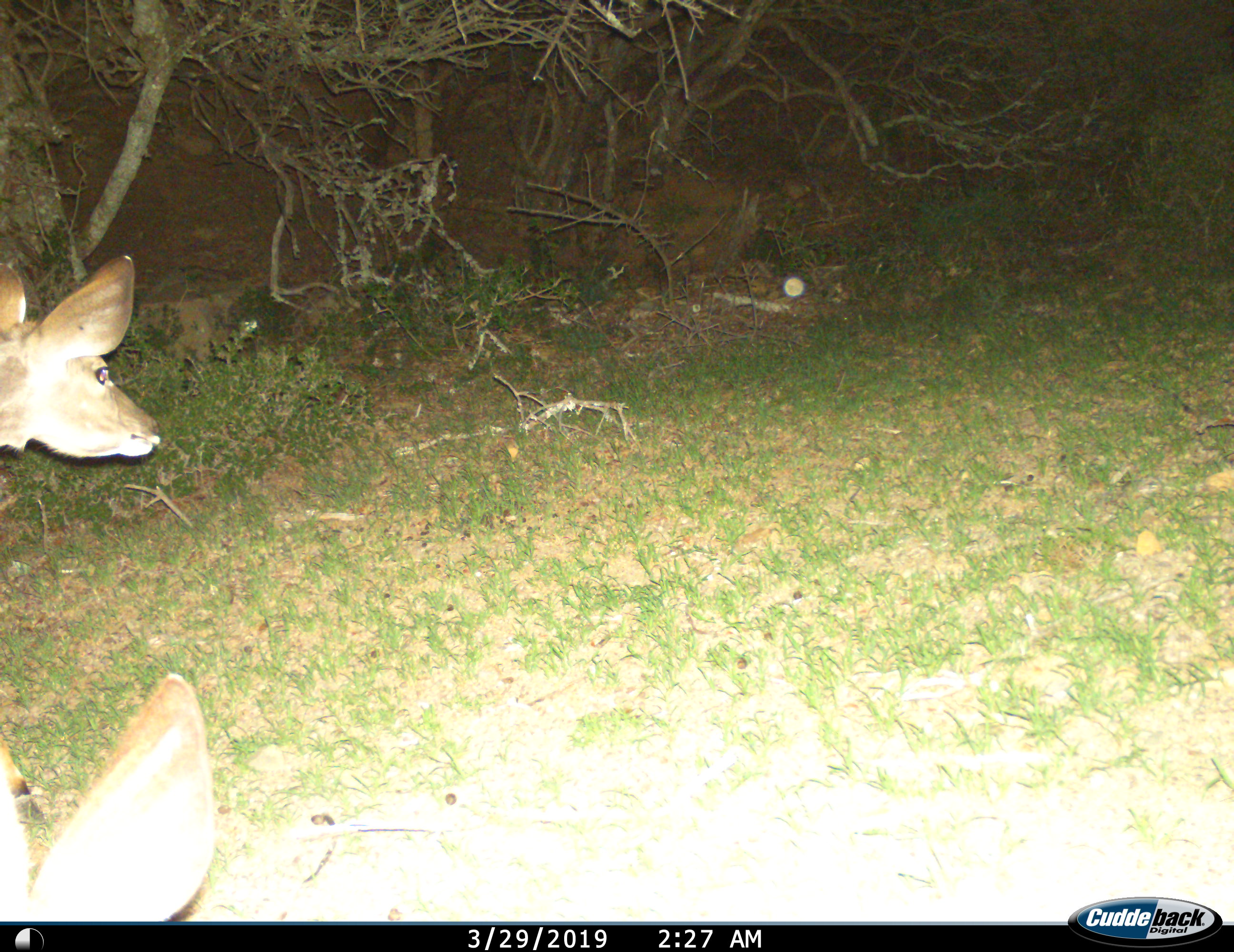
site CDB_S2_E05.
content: unidentified animal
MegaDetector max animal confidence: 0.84